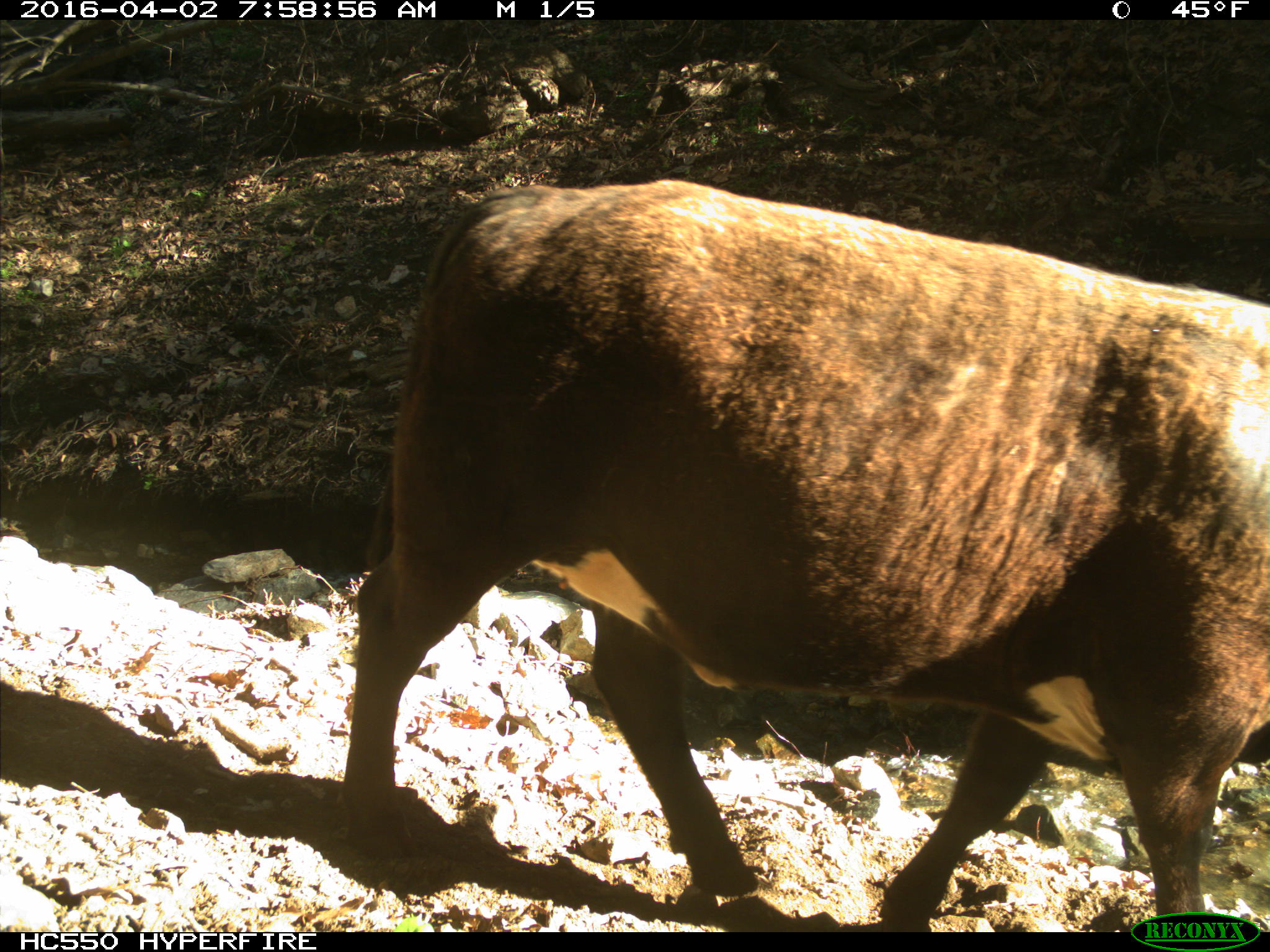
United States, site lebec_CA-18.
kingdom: Animalia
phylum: Chordata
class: Mammalia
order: Artiodactyla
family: Bovidae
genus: Bos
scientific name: Bos taurus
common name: domestic cow